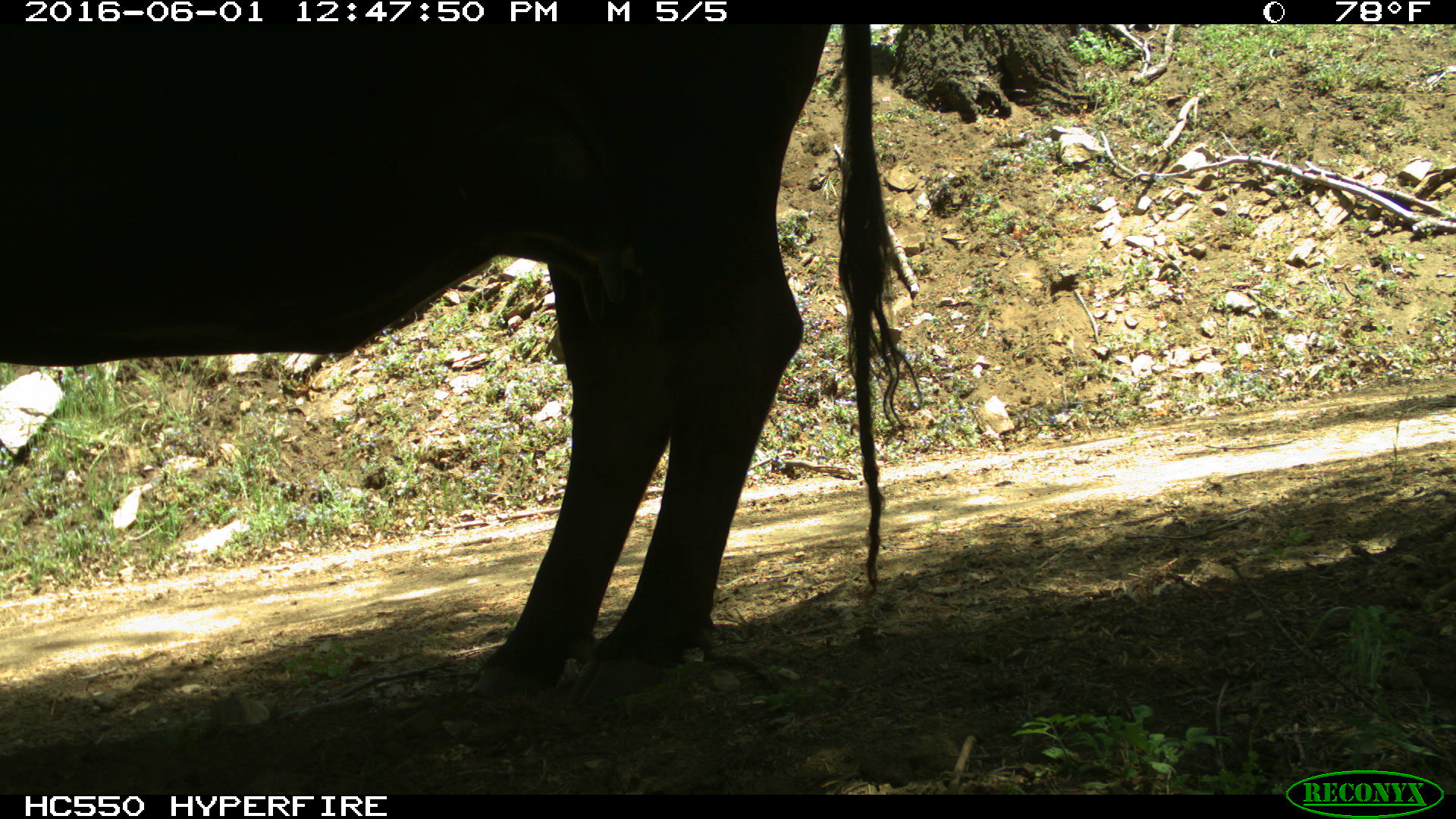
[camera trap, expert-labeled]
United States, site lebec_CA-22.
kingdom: Animalia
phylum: Chordata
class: Mammalia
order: Artiodactyla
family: Bovidae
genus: Bos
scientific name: Bos taurus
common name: domestic cow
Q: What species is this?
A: Bos taurus (domestic cow).